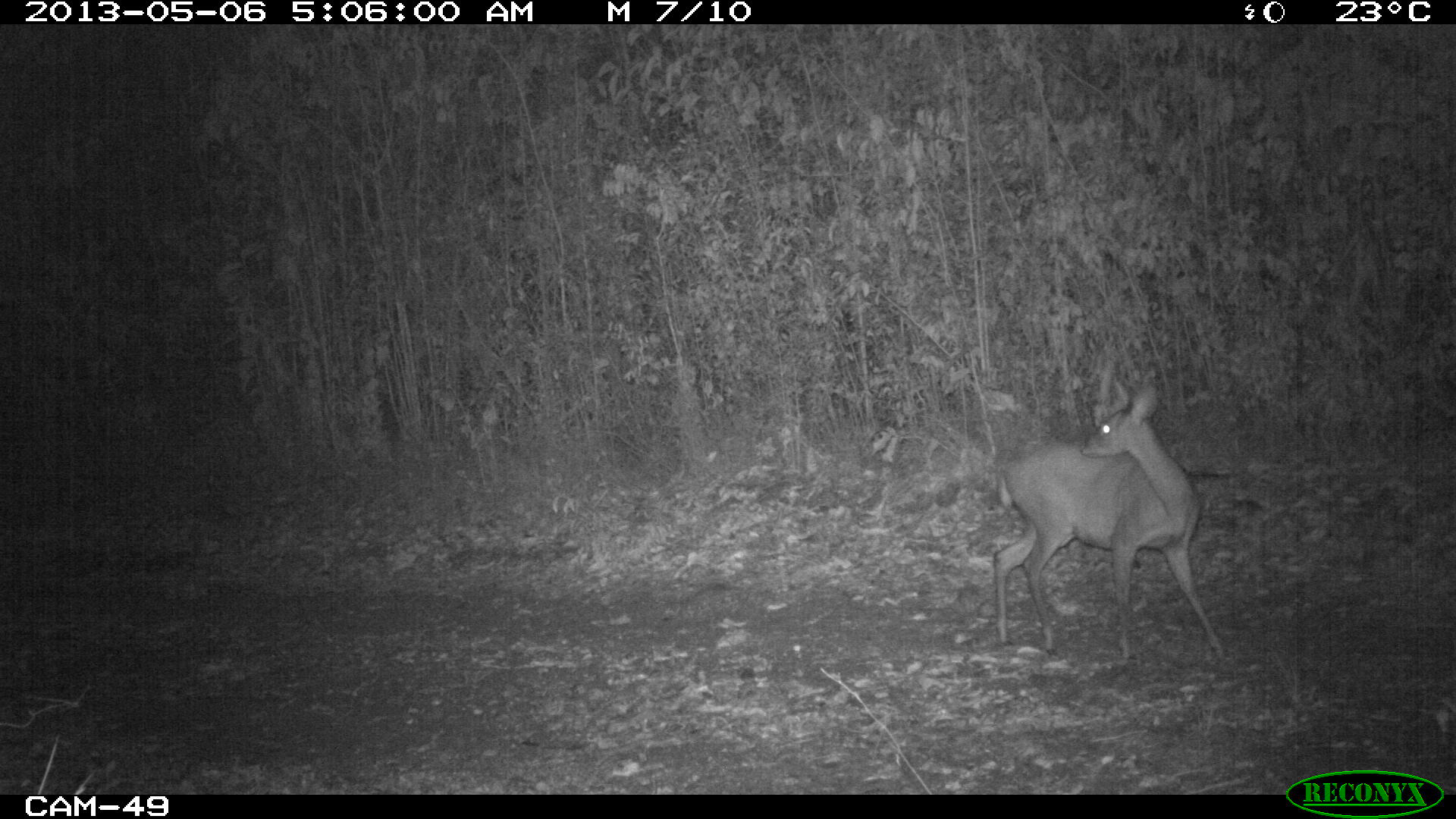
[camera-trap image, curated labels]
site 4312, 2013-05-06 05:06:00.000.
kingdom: Animalia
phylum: Chordata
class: Mammalia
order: Artiodactyla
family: Cervidae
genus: Odocoileus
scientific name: Odocoileus virginianus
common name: white-tailed deer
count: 1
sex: female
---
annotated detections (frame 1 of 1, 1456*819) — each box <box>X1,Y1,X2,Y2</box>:
odocoileus virginianus: <box>992,387,1225,661</box>